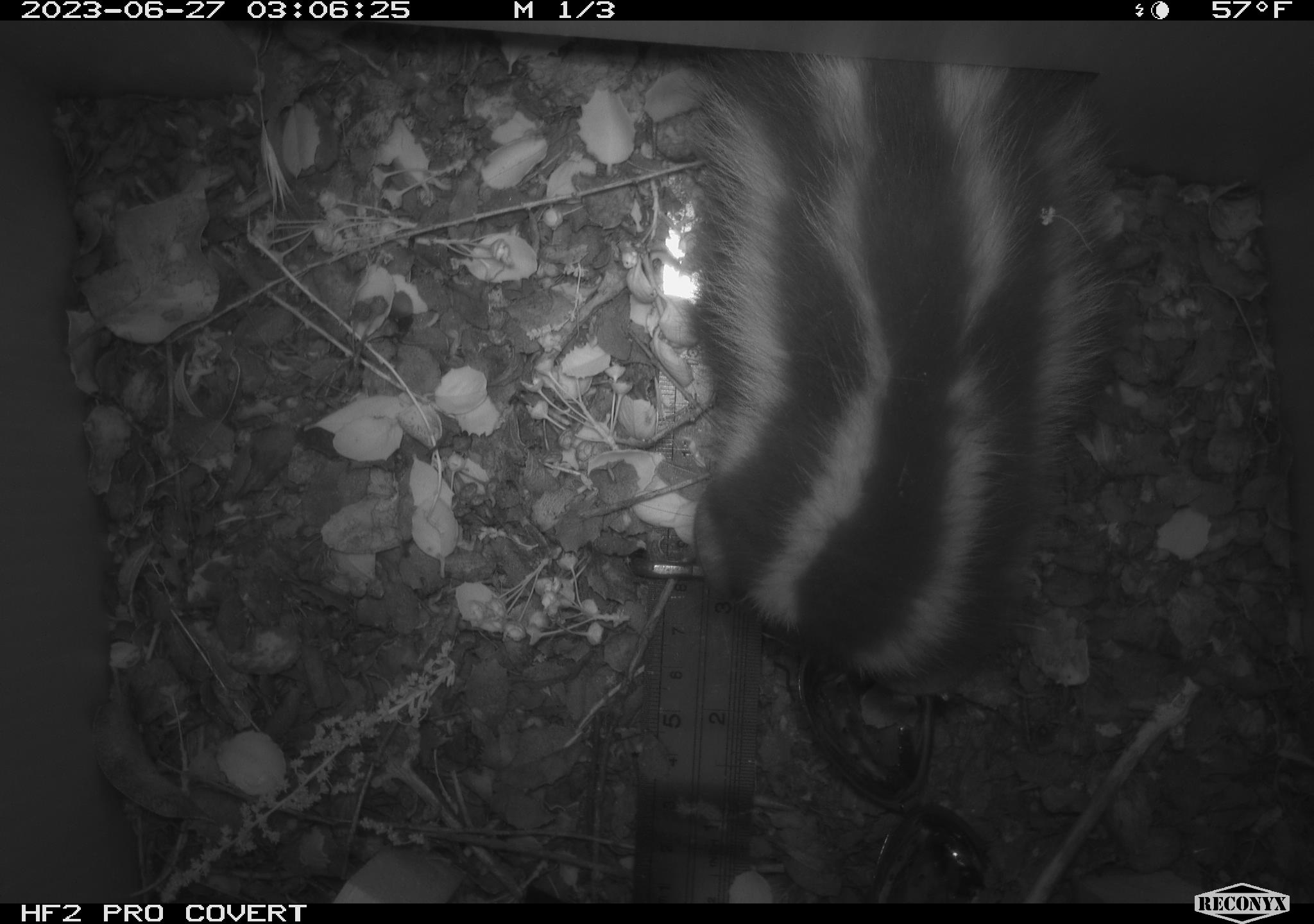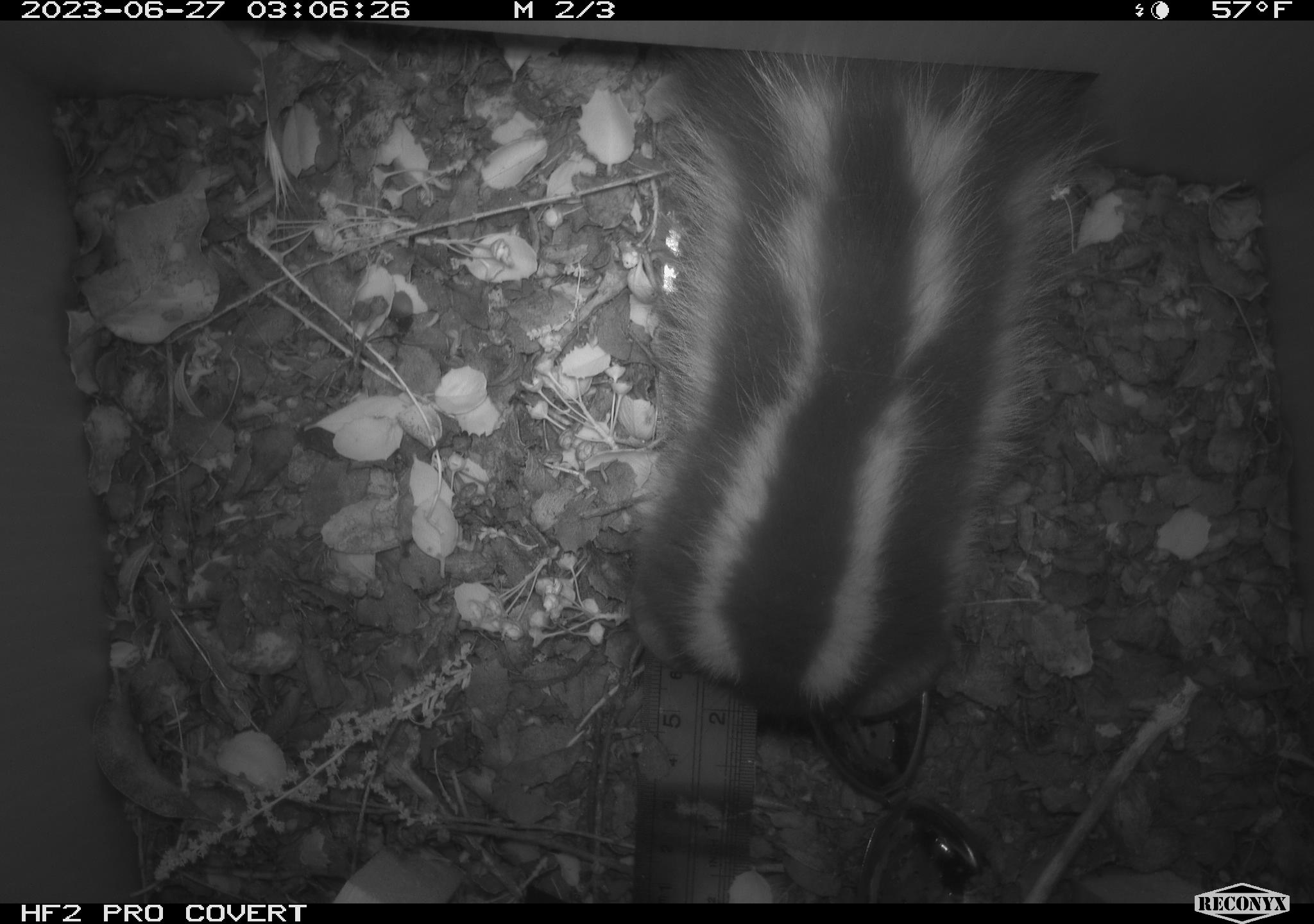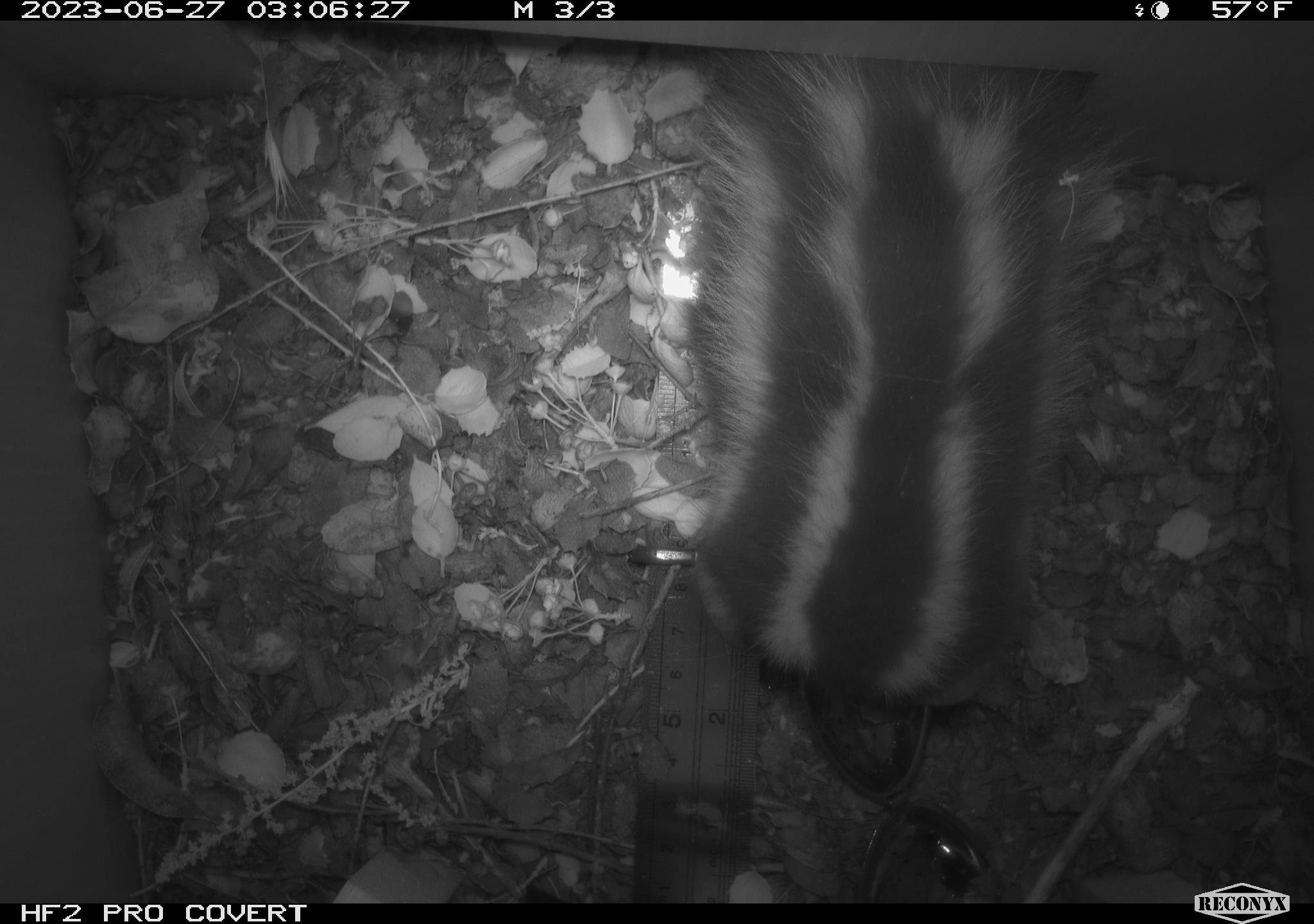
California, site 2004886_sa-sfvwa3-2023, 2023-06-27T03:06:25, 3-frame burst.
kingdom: Animalia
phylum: Chordata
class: Mammalia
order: Carnivora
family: Mephitidae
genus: Spilogale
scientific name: Spilogale gracilis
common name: western spotted skunk